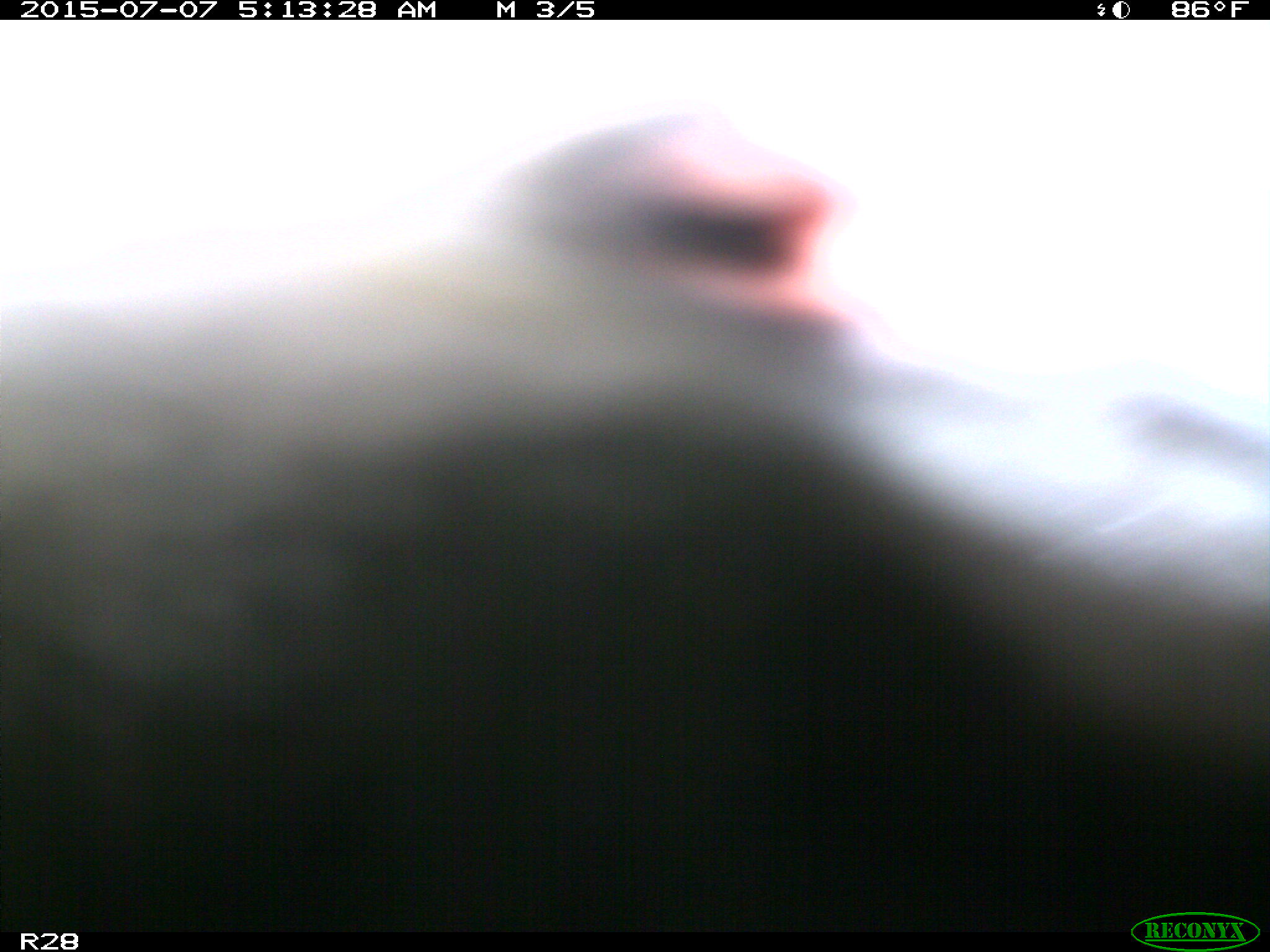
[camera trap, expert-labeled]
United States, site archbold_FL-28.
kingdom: Animalia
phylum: Chordata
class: Mammalia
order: Artiodactyla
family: Bovidae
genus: Bos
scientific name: Bos taurus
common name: domestic cow